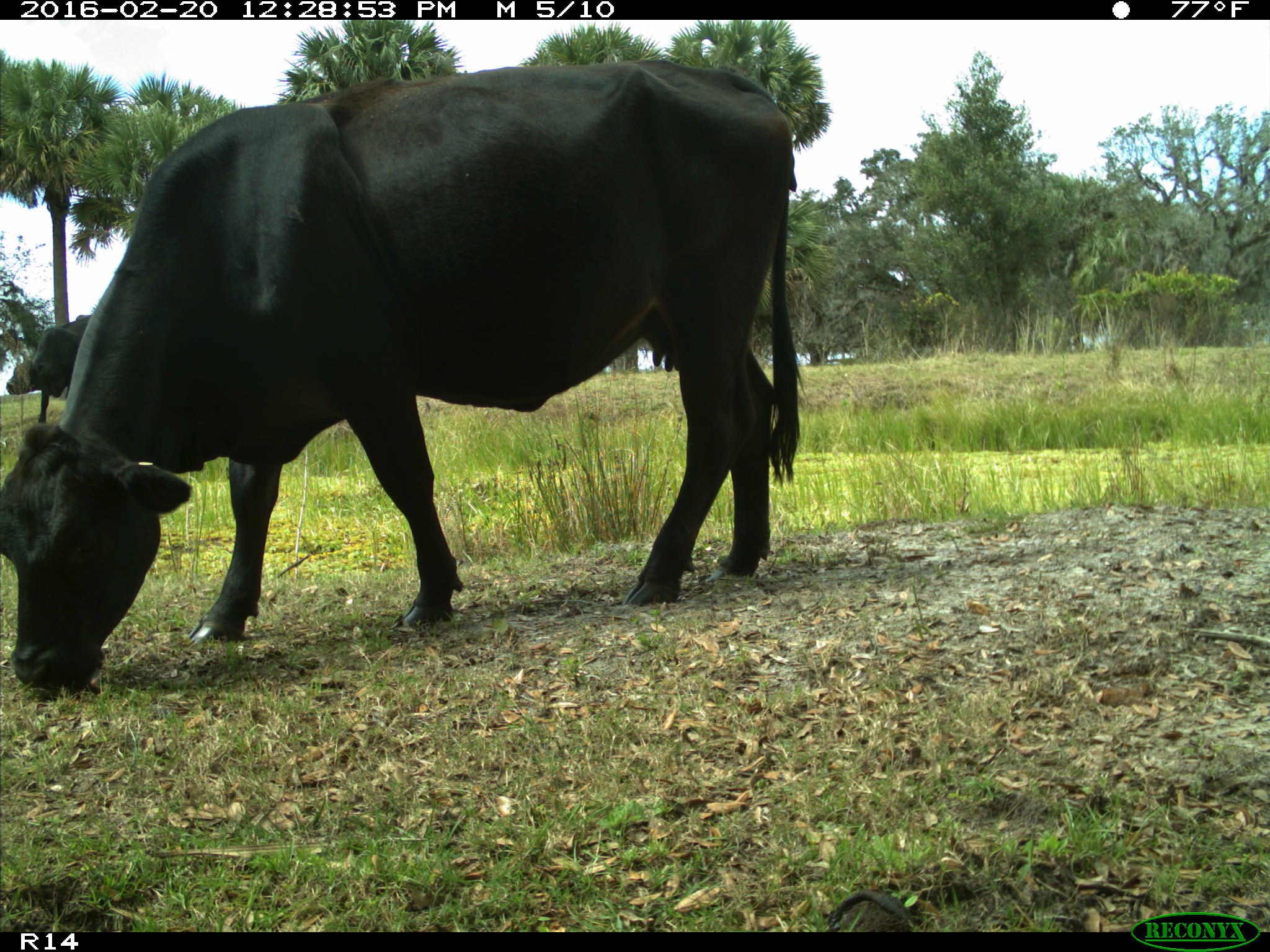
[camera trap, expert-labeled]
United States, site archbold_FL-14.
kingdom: Animalia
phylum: Chordata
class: Mammalia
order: Artiodactyla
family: Bovidae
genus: Bos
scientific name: Bos taurus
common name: domestic cow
Bos taurus (domestic cow).